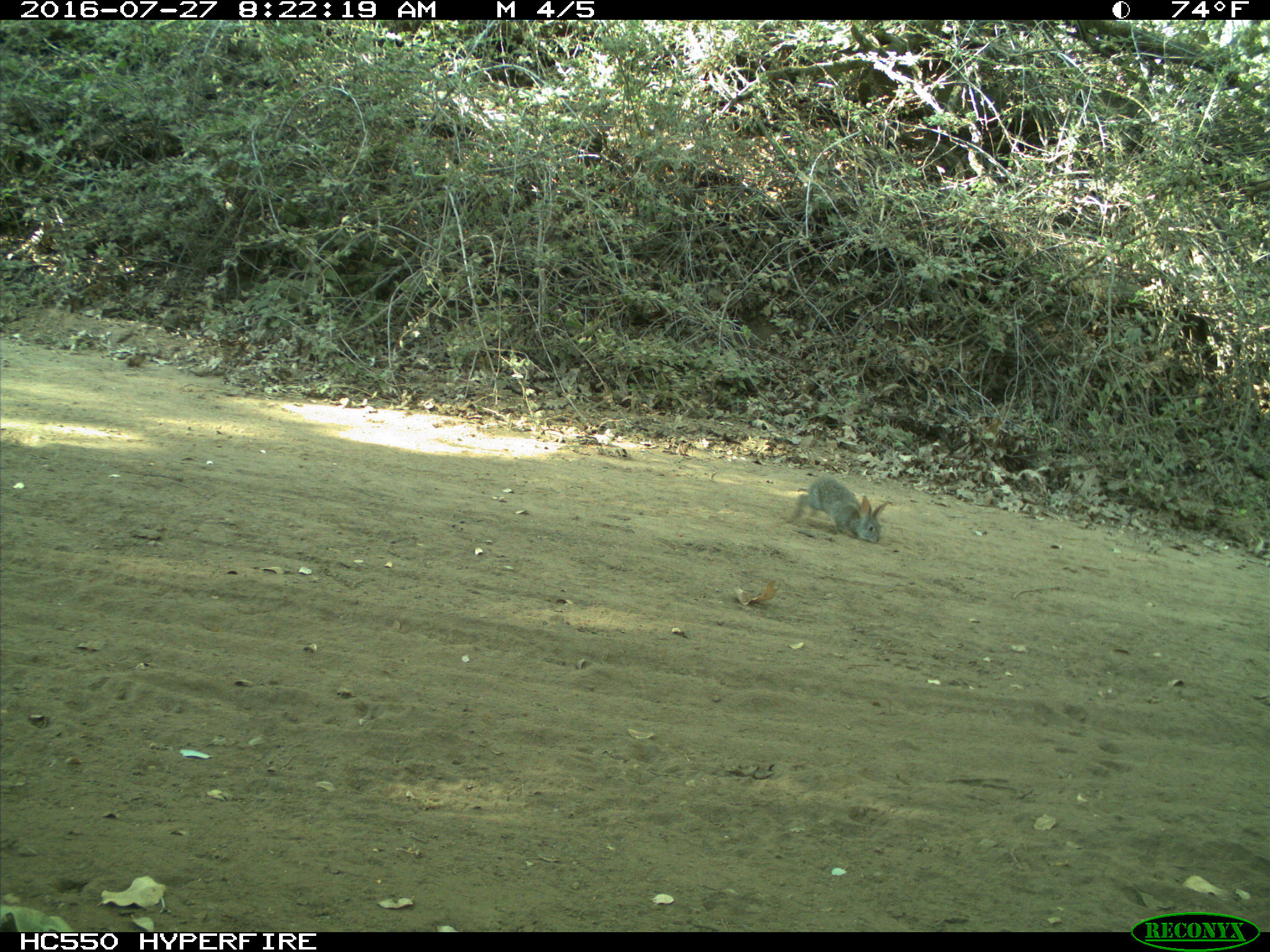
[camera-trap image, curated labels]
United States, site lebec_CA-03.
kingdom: Animalia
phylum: Chordata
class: Mammalia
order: Lagomorpha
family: Leporidae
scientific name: Leporidae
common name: rabbits and hares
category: unidentified rabbit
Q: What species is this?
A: Unidentified rabbit (rabbits and hares) (Leporidae).